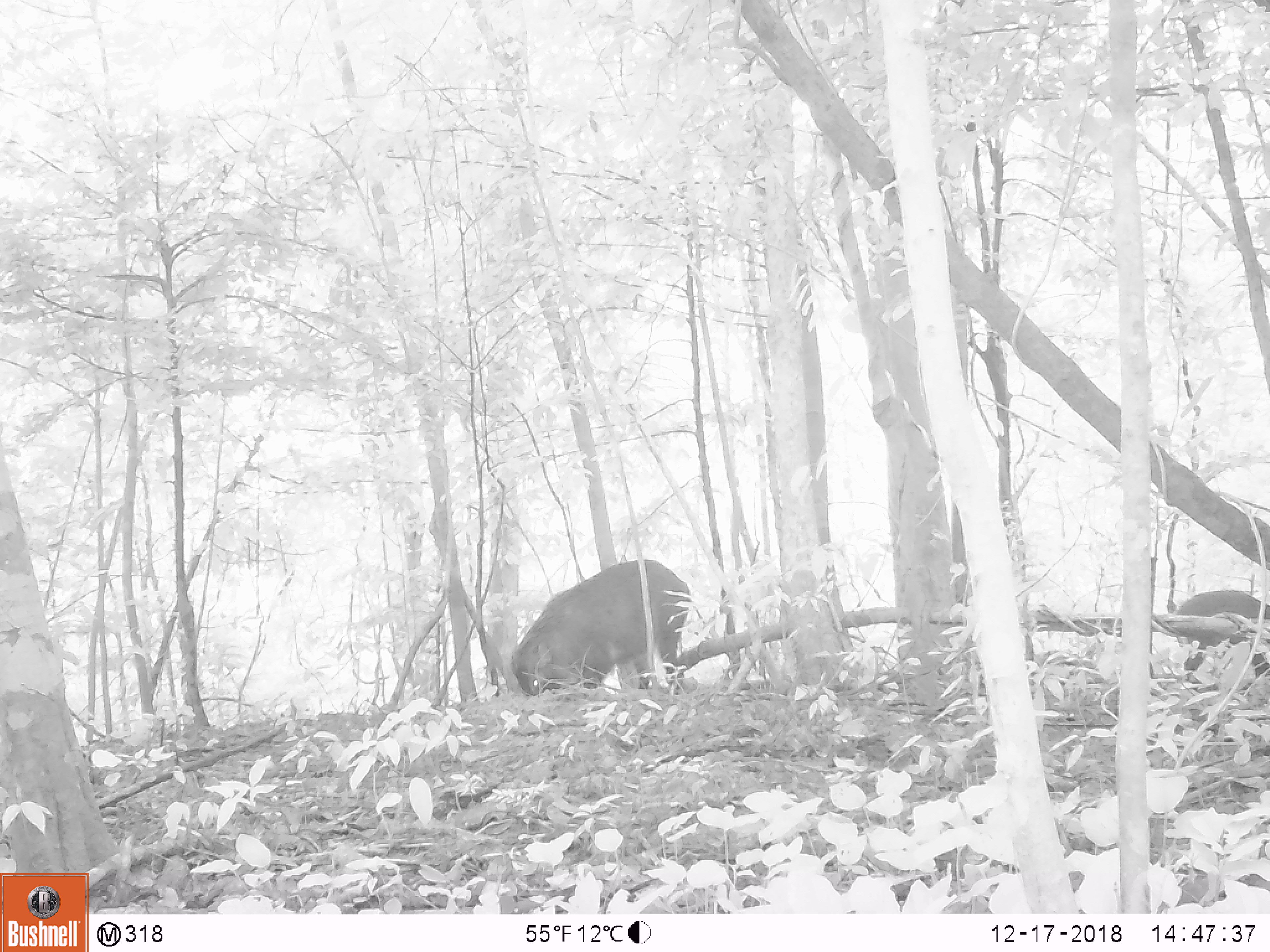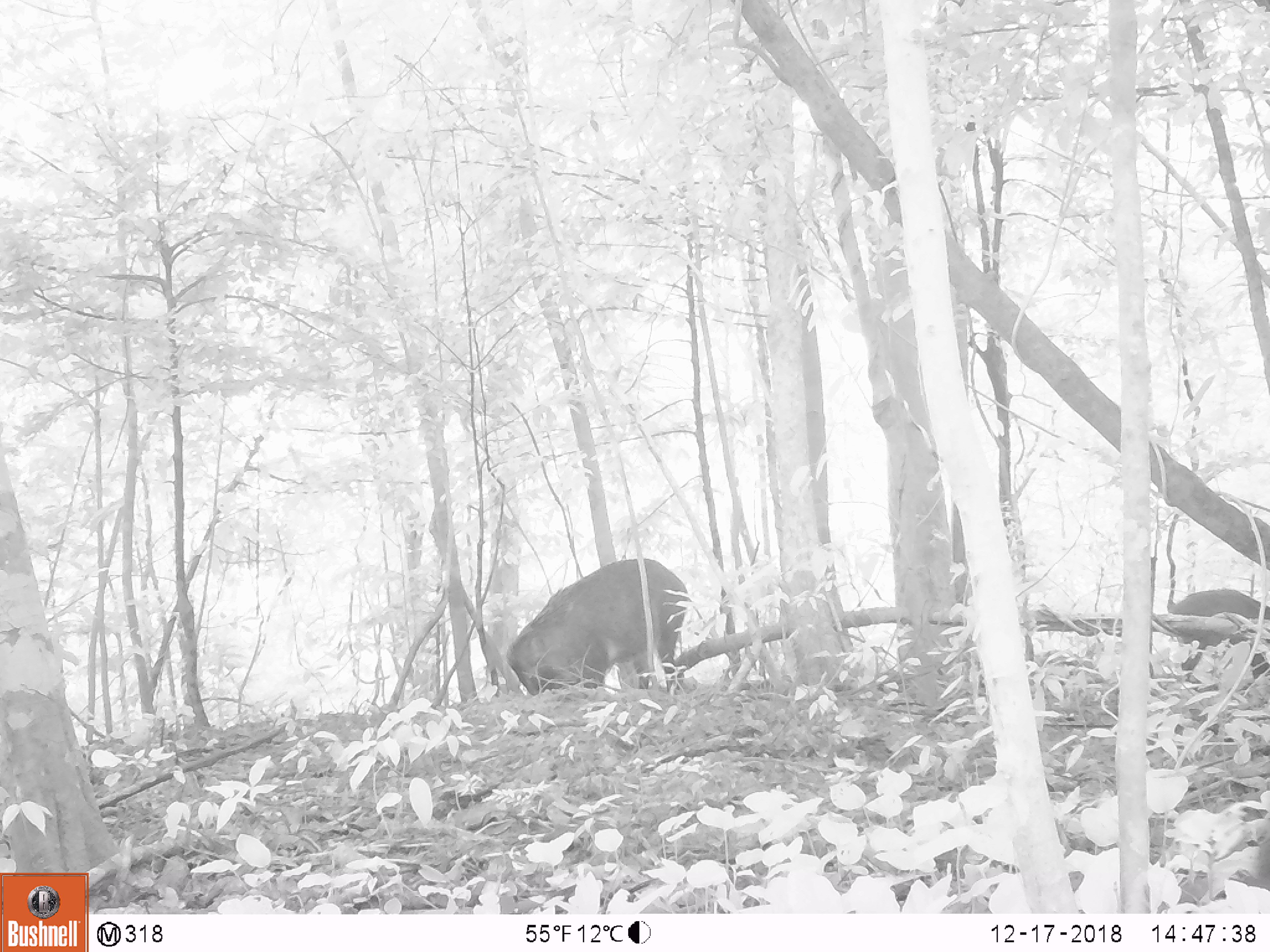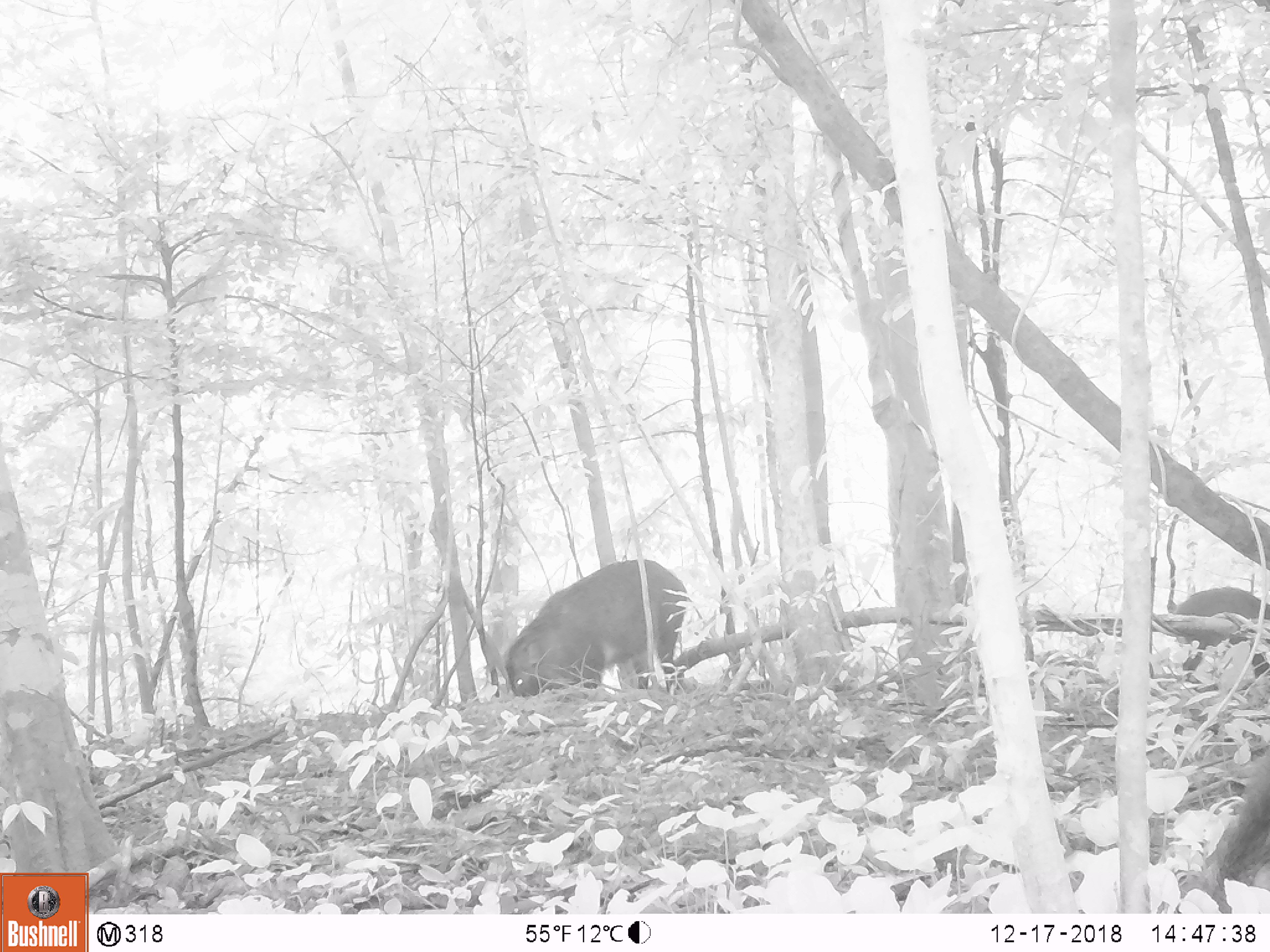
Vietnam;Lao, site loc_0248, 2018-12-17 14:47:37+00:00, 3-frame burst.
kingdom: Animalia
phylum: Chordata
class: Mammalia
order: Artiodactyla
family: Suidae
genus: Sus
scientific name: Sus scrofa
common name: eurasian wild pig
Eurasian wild pig (Sus scrofa). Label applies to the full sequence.